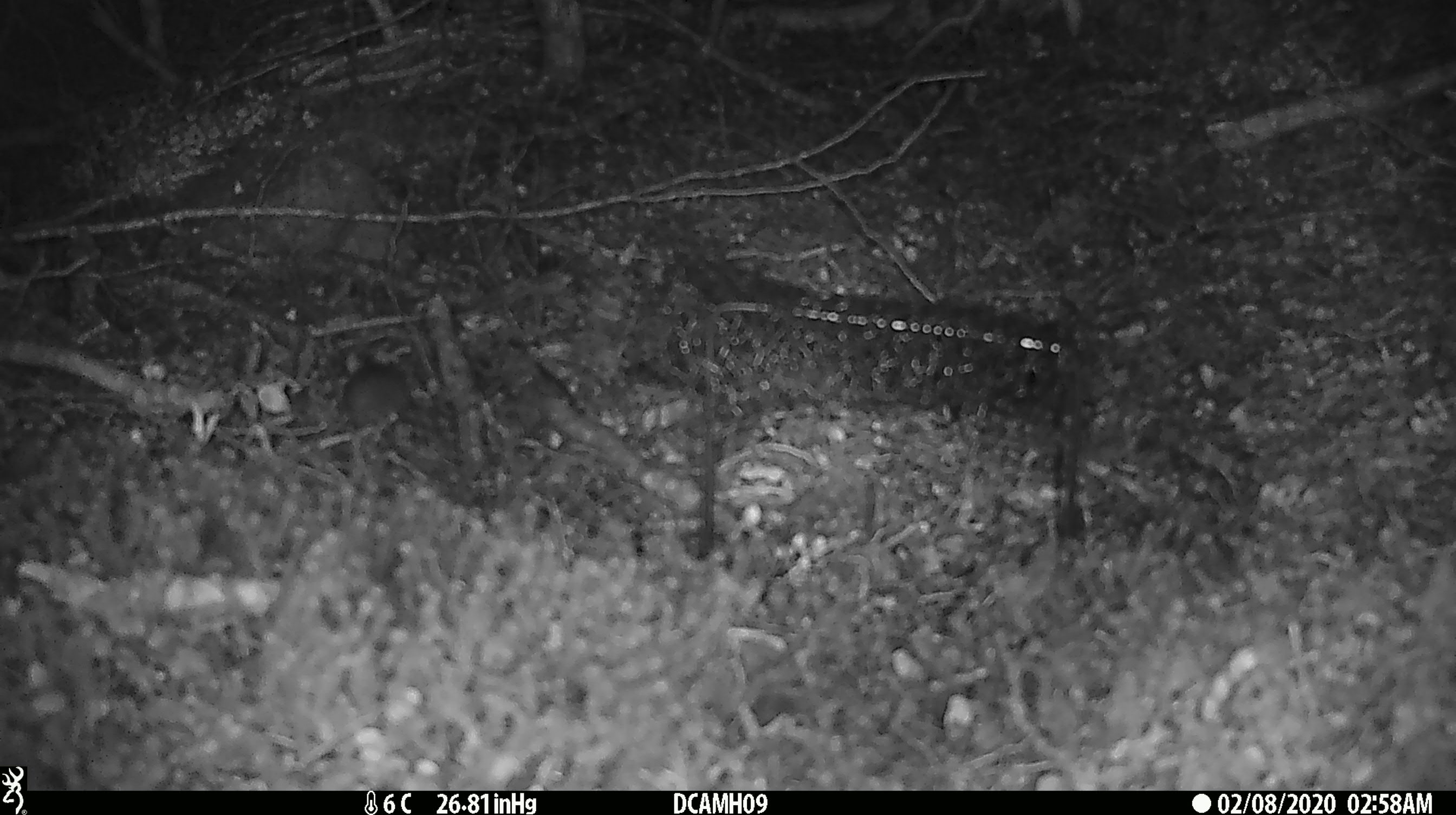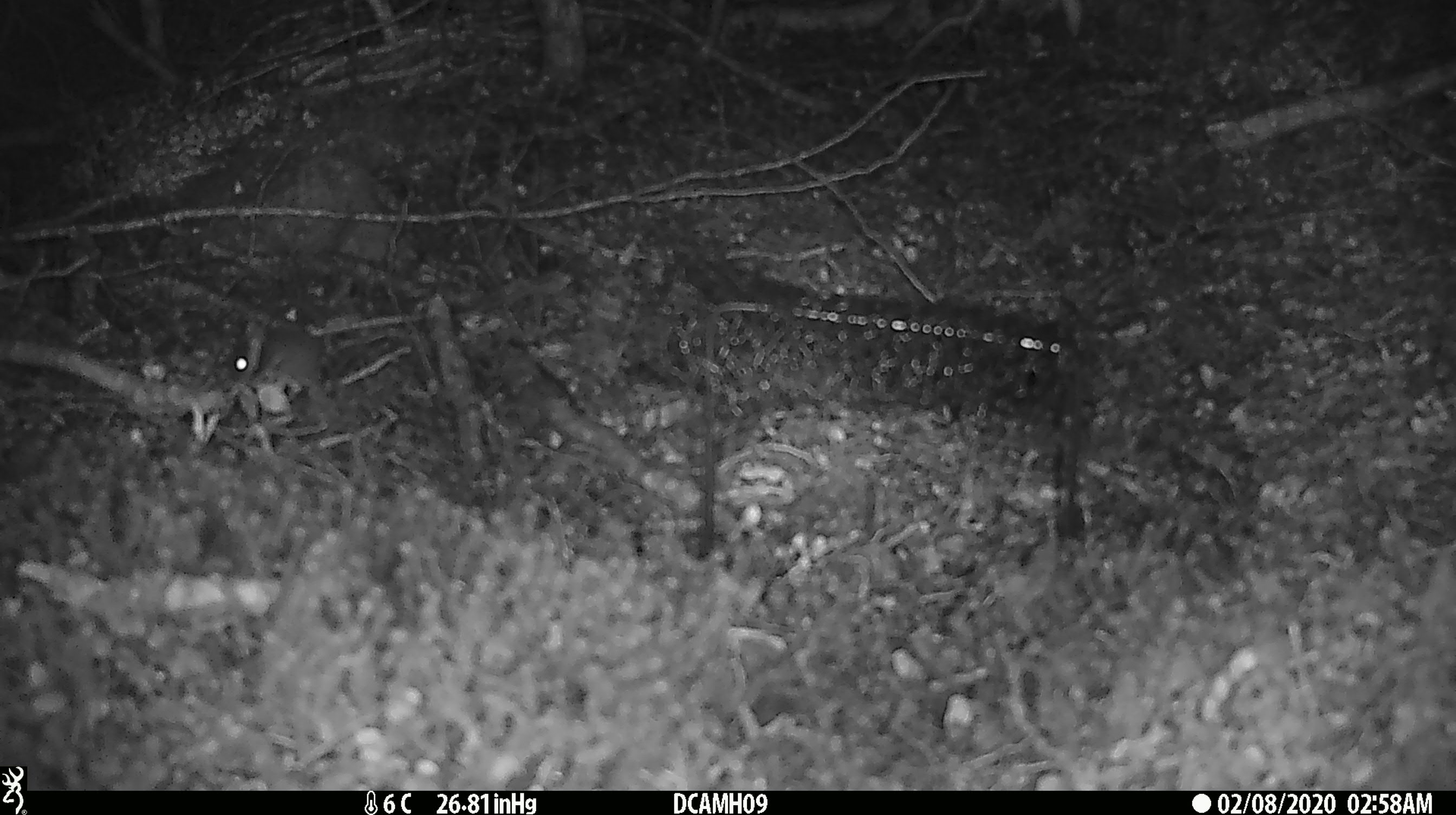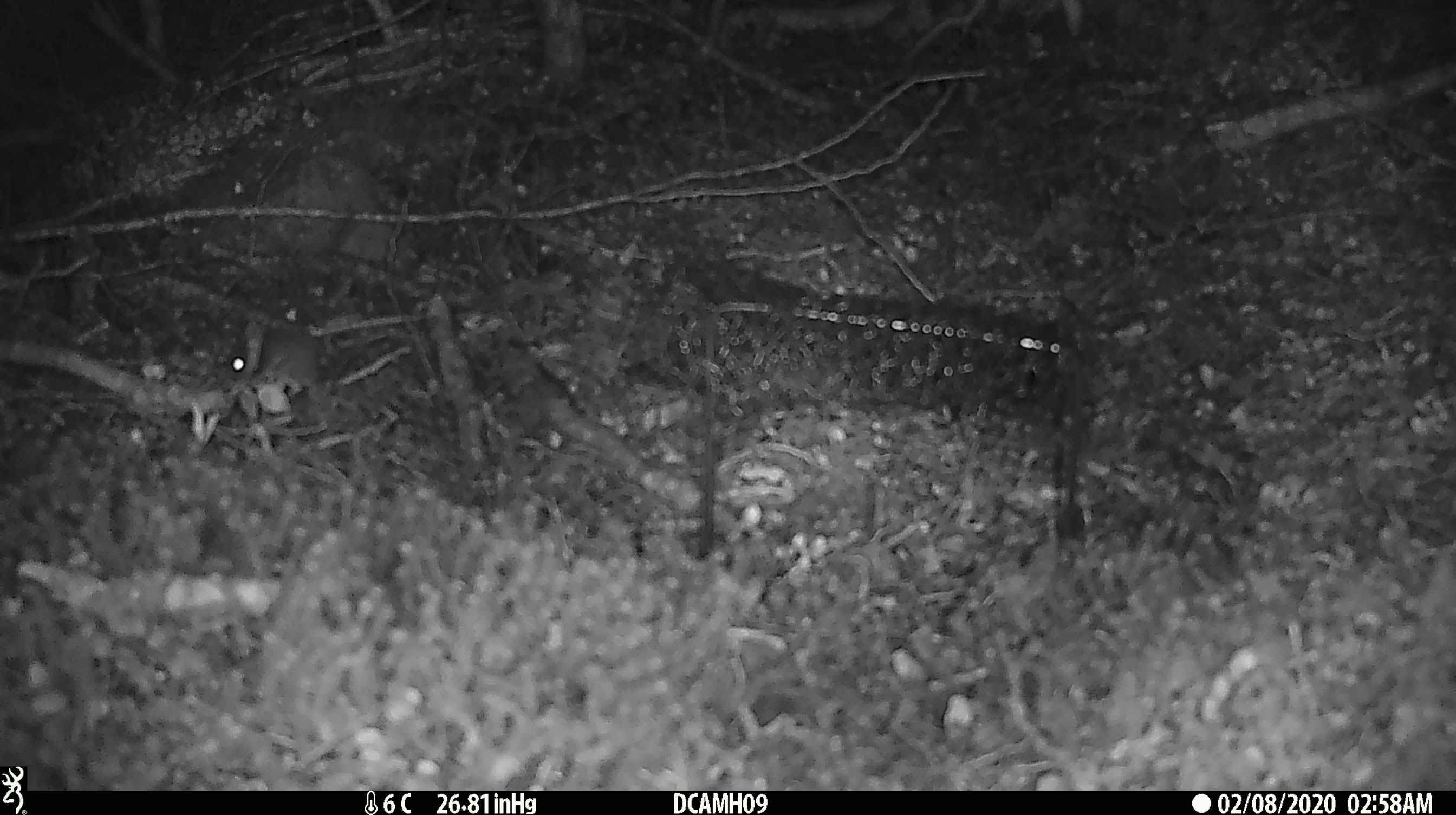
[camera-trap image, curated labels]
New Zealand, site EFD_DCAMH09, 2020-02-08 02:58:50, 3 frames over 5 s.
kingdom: Animalia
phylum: Chordata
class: Mammalia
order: Rodentia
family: Muridae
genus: Mus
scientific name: Mus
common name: mouse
Mouse (Mus).